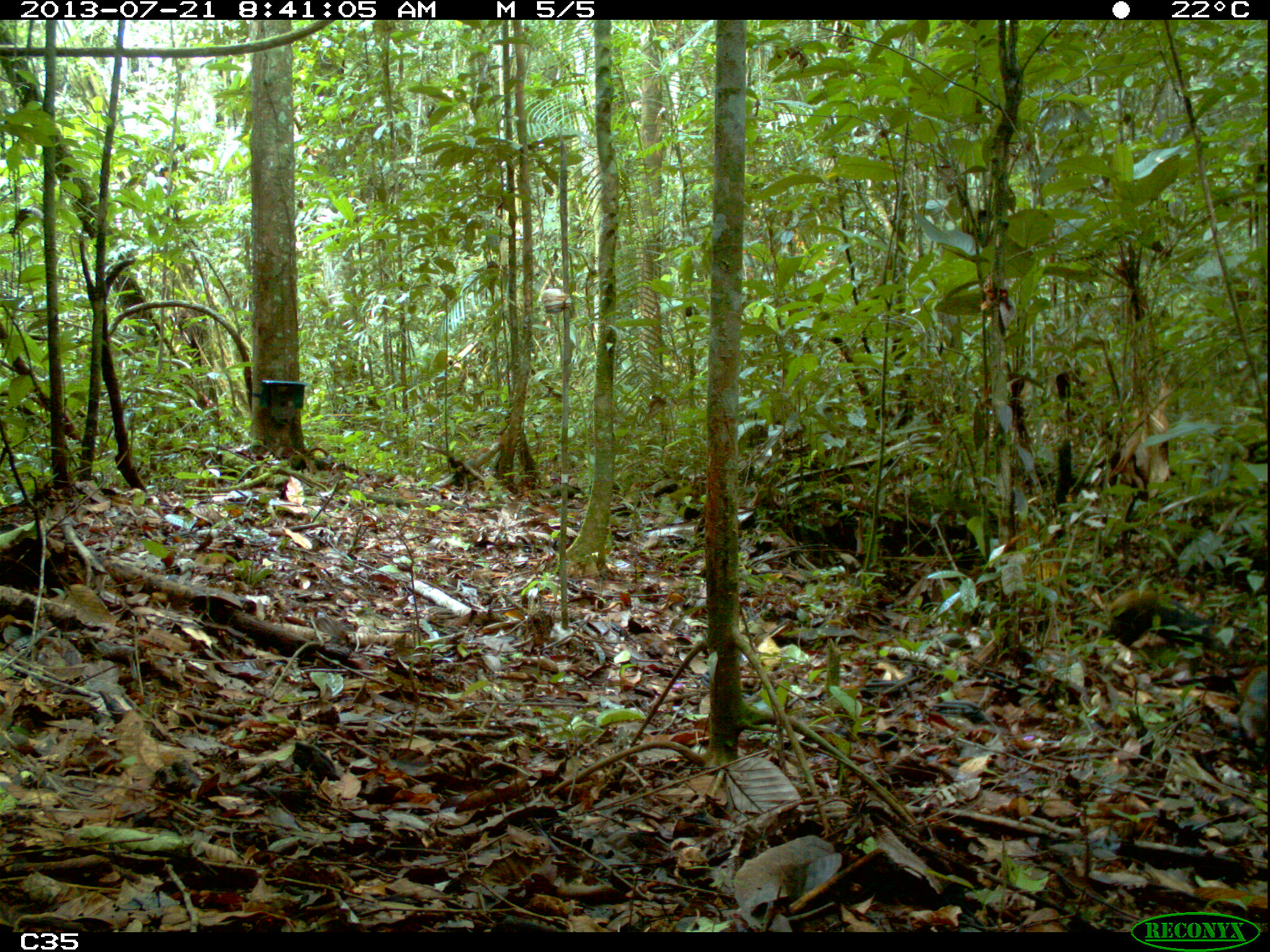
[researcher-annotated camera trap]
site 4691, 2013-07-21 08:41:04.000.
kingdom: Animalia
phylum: Chordata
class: Mammalia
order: Rodentia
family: Dasyproctidae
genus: Dasyprocta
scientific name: Dasyprocta leporina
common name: red-rumped agouti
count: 2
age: adult